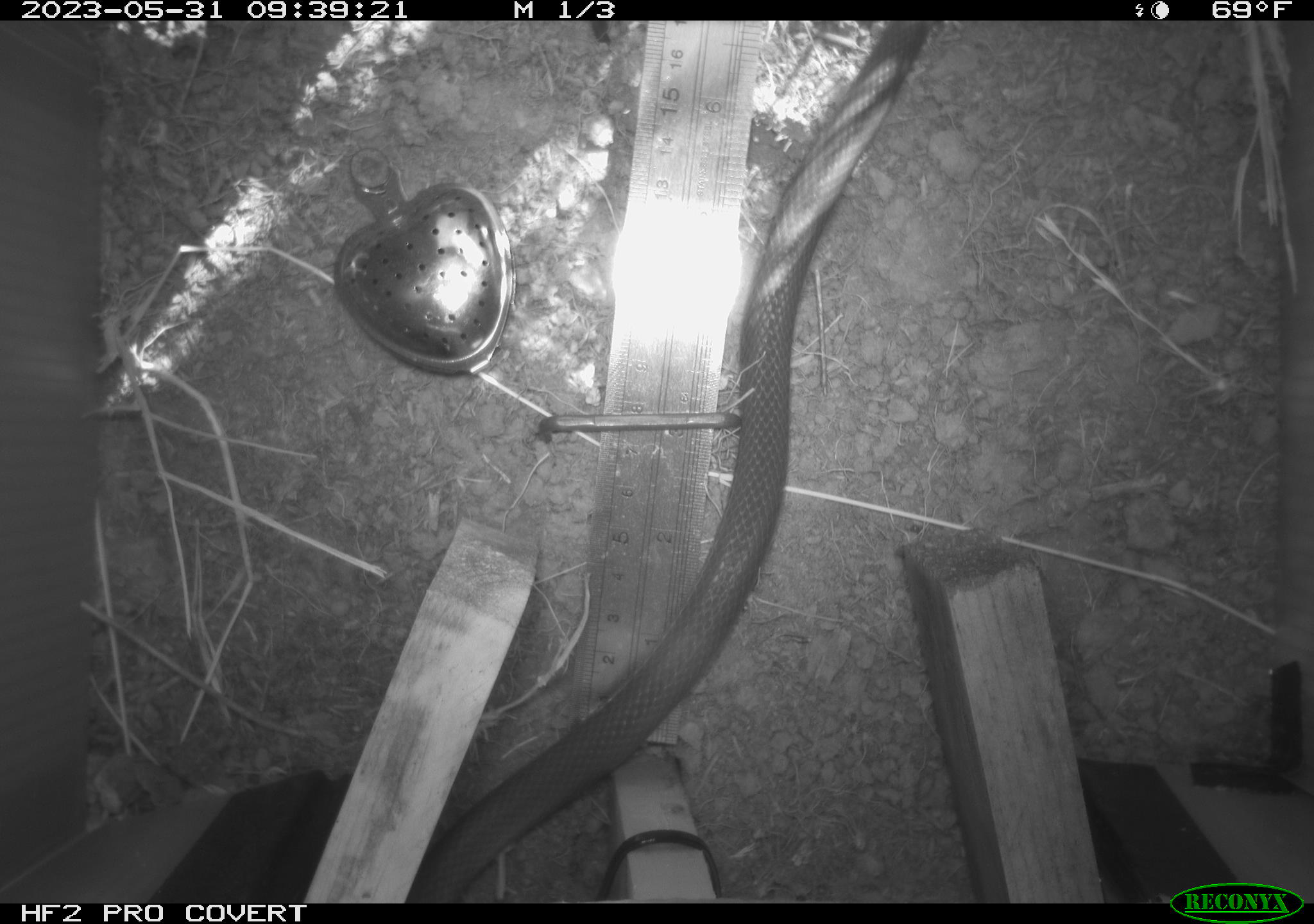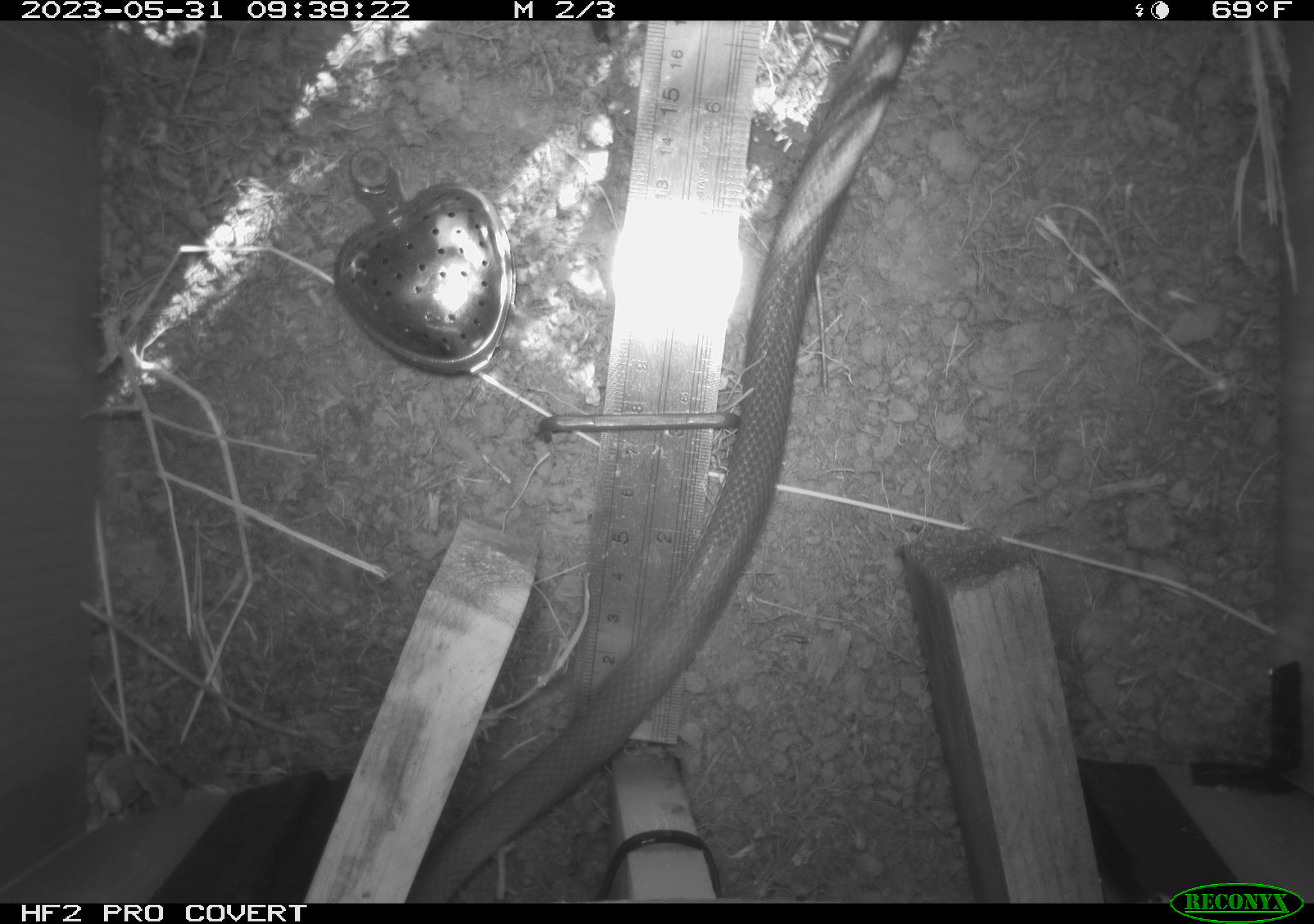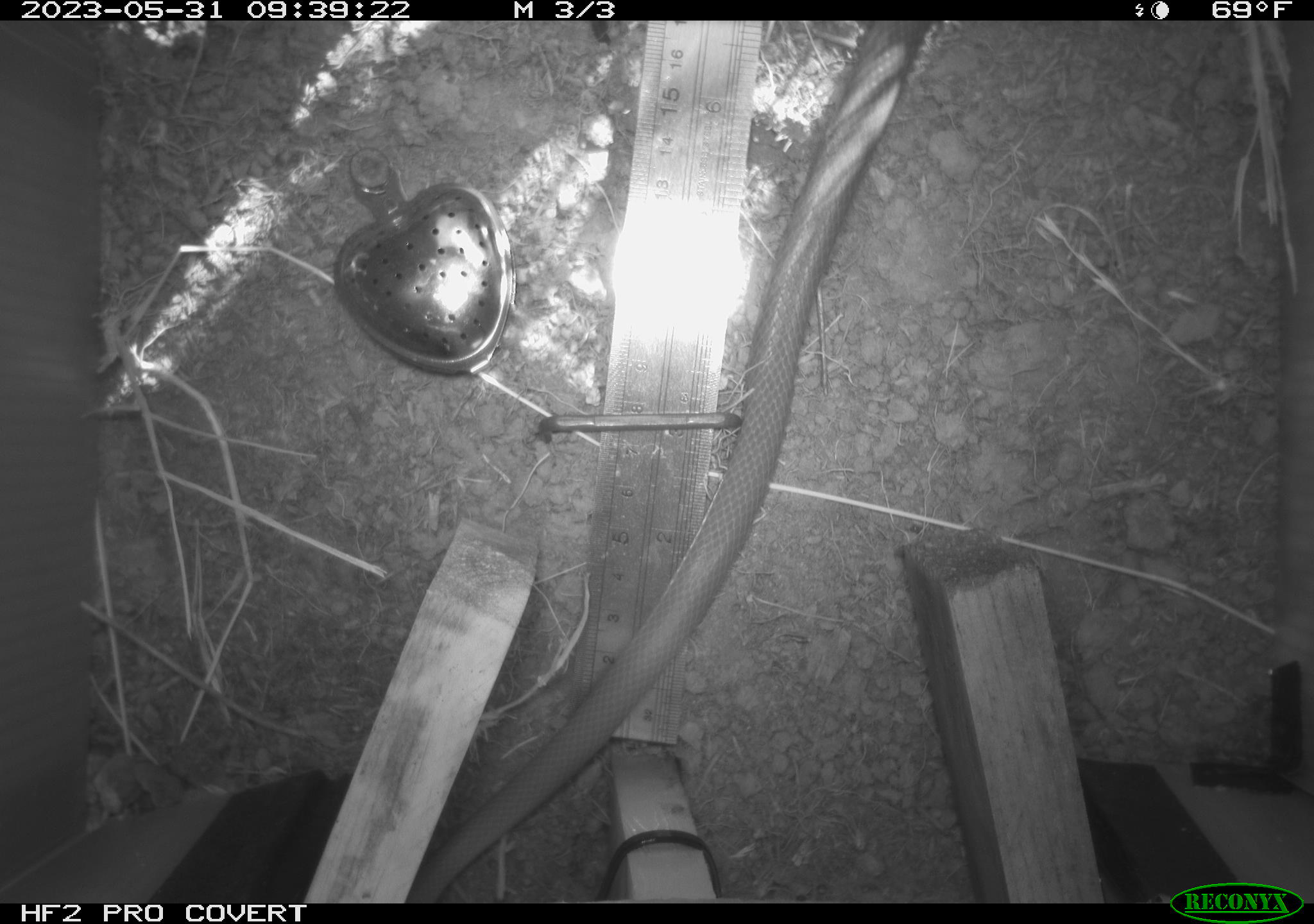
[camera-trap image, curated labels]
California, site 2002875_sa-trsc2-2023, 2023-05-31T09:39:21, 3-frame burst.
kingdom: Animalia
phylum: Chordata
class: Reptilia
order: Squamata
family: Colubridae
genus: Coluber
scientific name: Coluber constrictor mormon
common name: western yellow-bellied racer